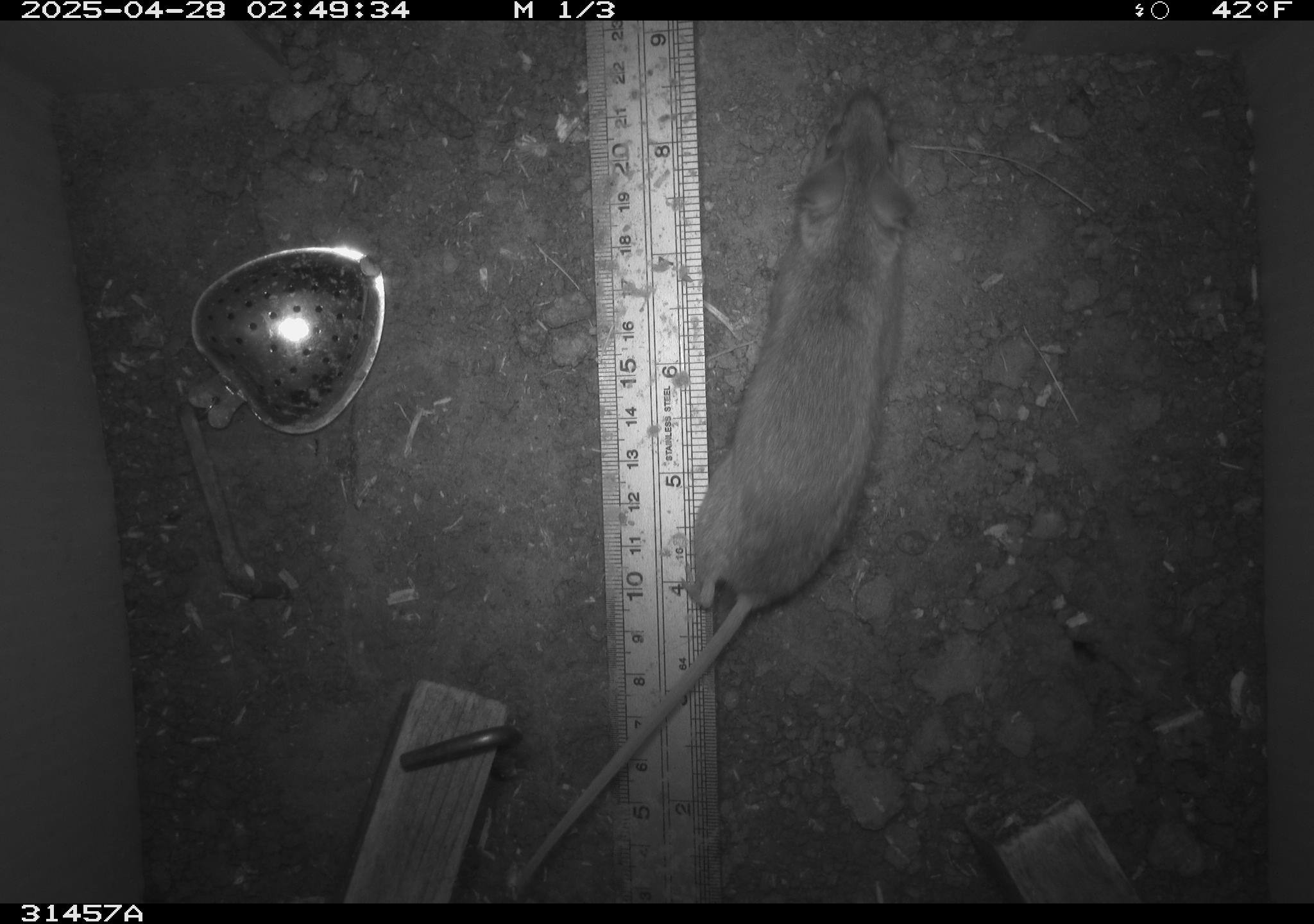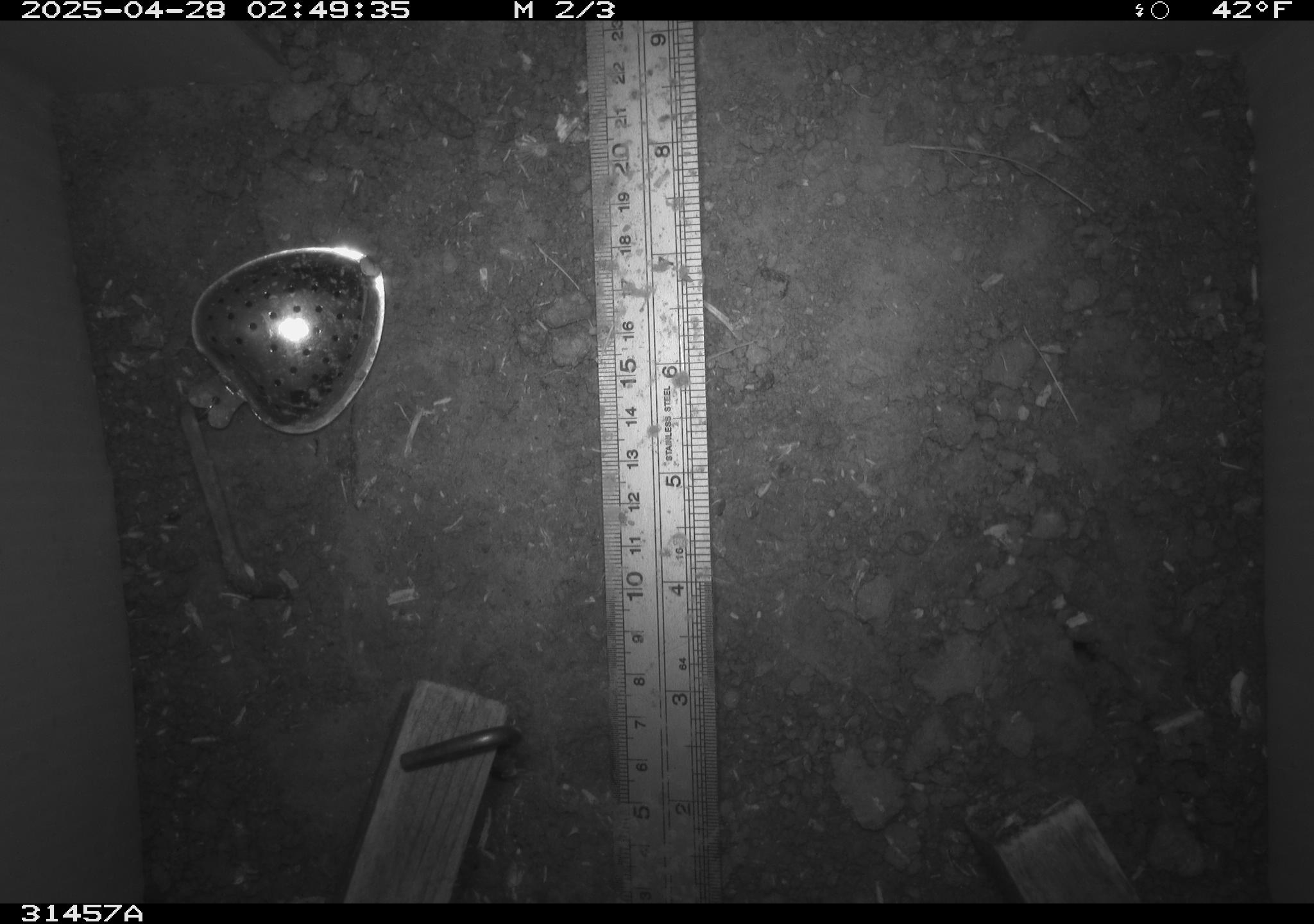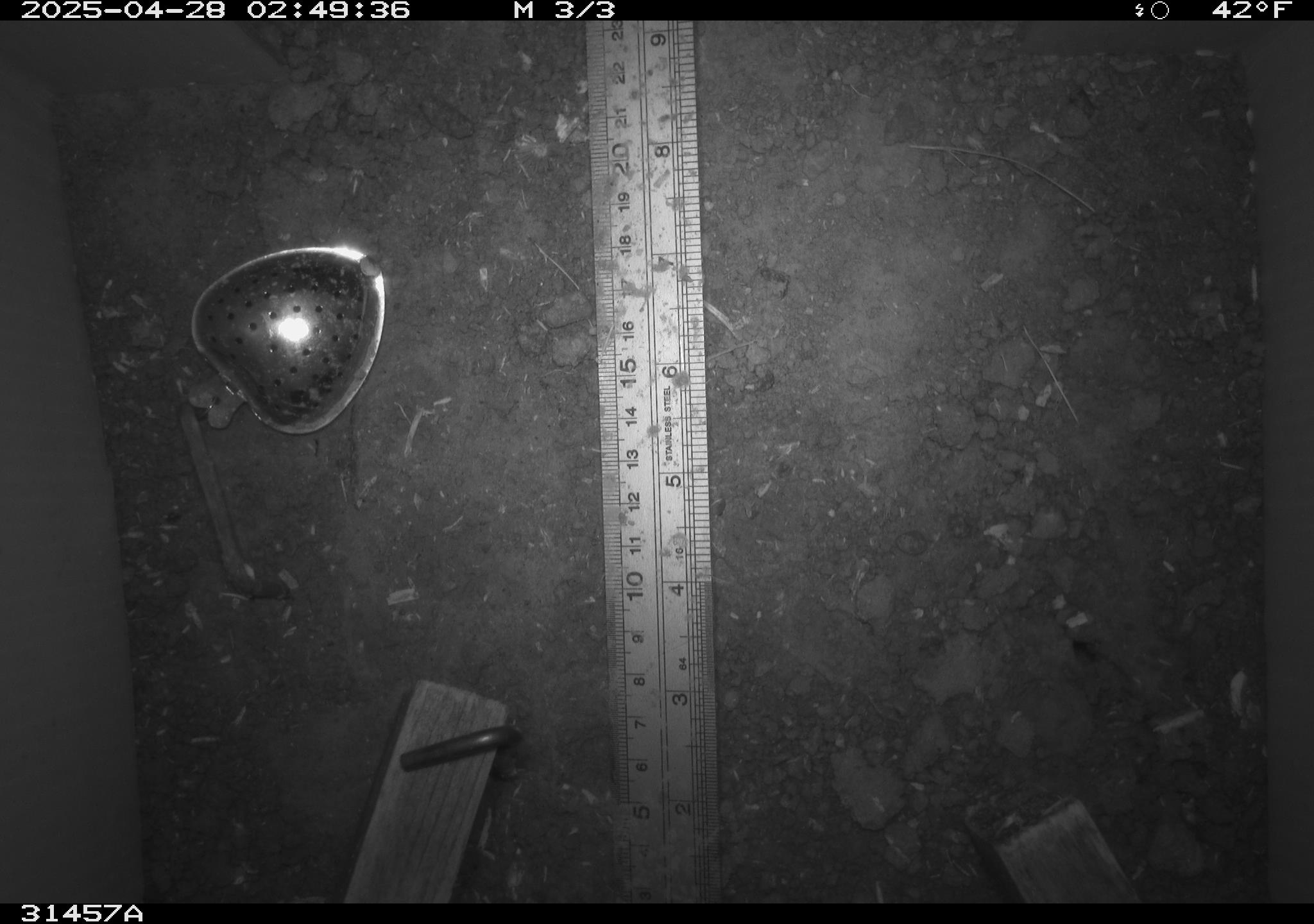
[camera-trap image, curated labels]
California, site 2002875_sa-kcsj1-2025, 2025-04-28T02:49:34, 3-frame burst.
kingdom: Animalia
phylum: Chordata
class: Mammalia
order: Rodentia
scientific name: Rodentia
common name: rodent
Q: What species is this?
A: Rodent (Rodentia).